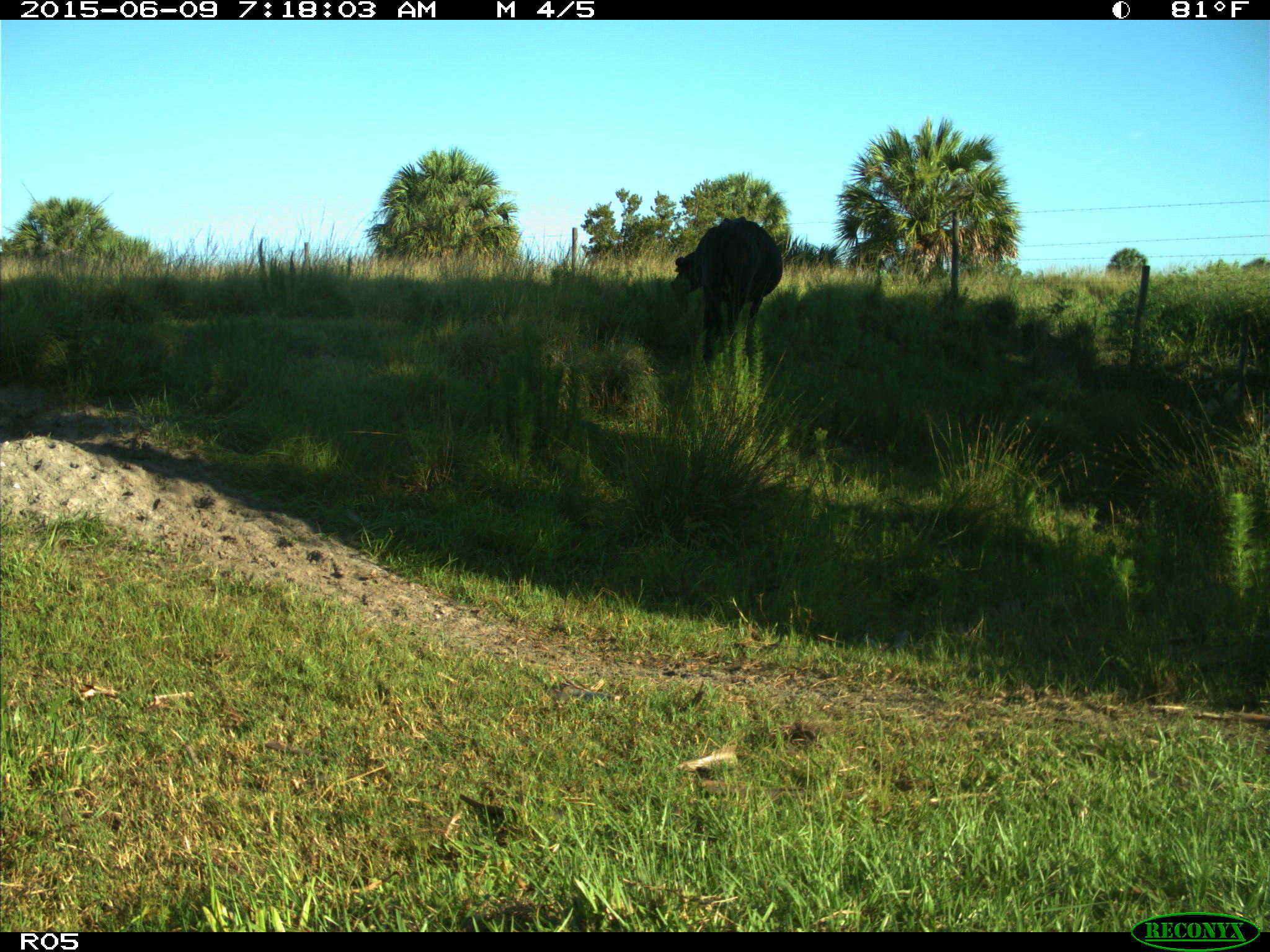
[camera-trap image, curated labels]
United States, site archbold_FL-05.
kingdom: Animalia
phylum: Chordata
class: Mammalia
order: Artiodactyla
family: Bovidae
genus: Bos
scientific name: Bos taurus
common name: domestic cow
Bos taurus (domestic cow).